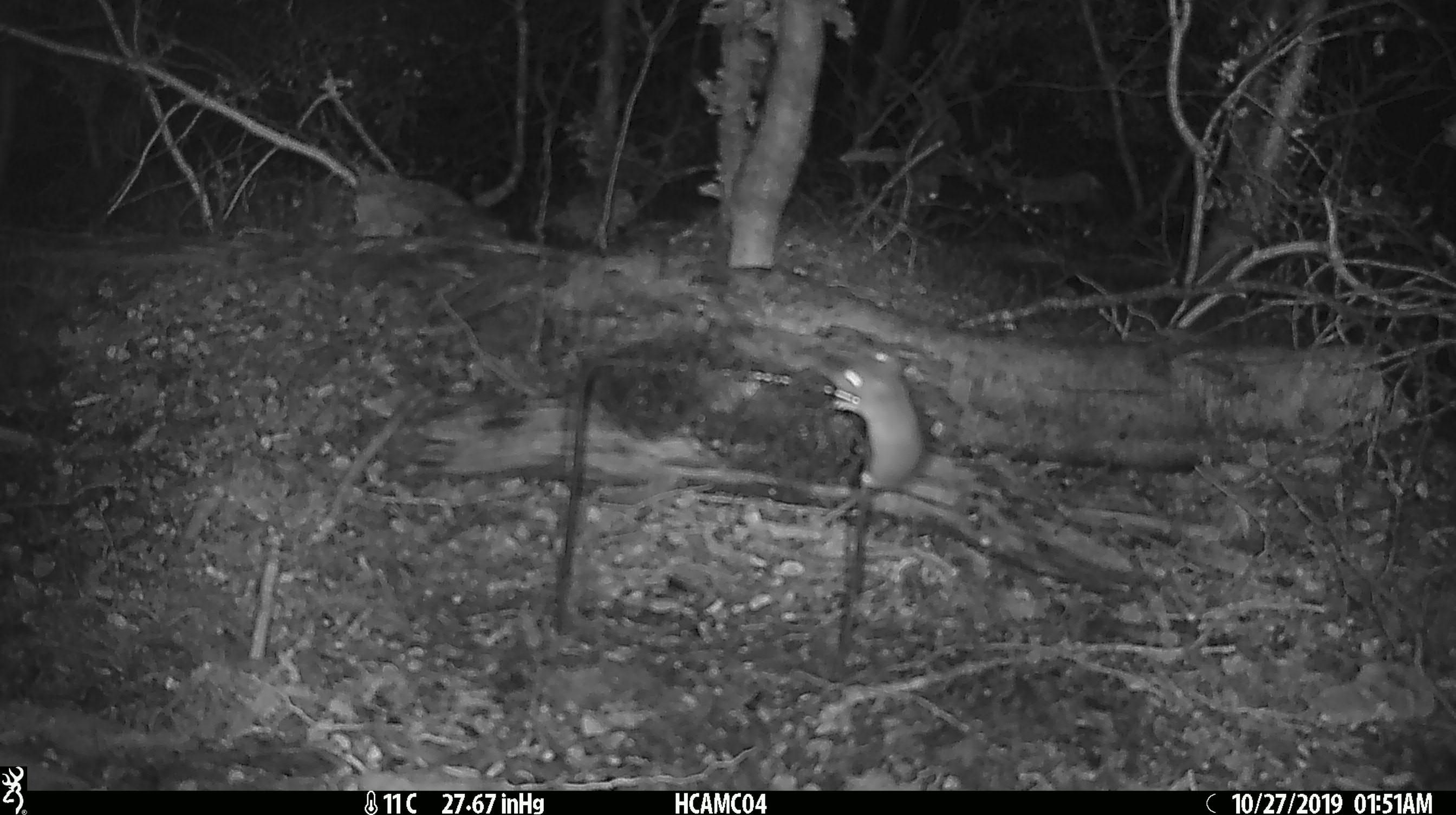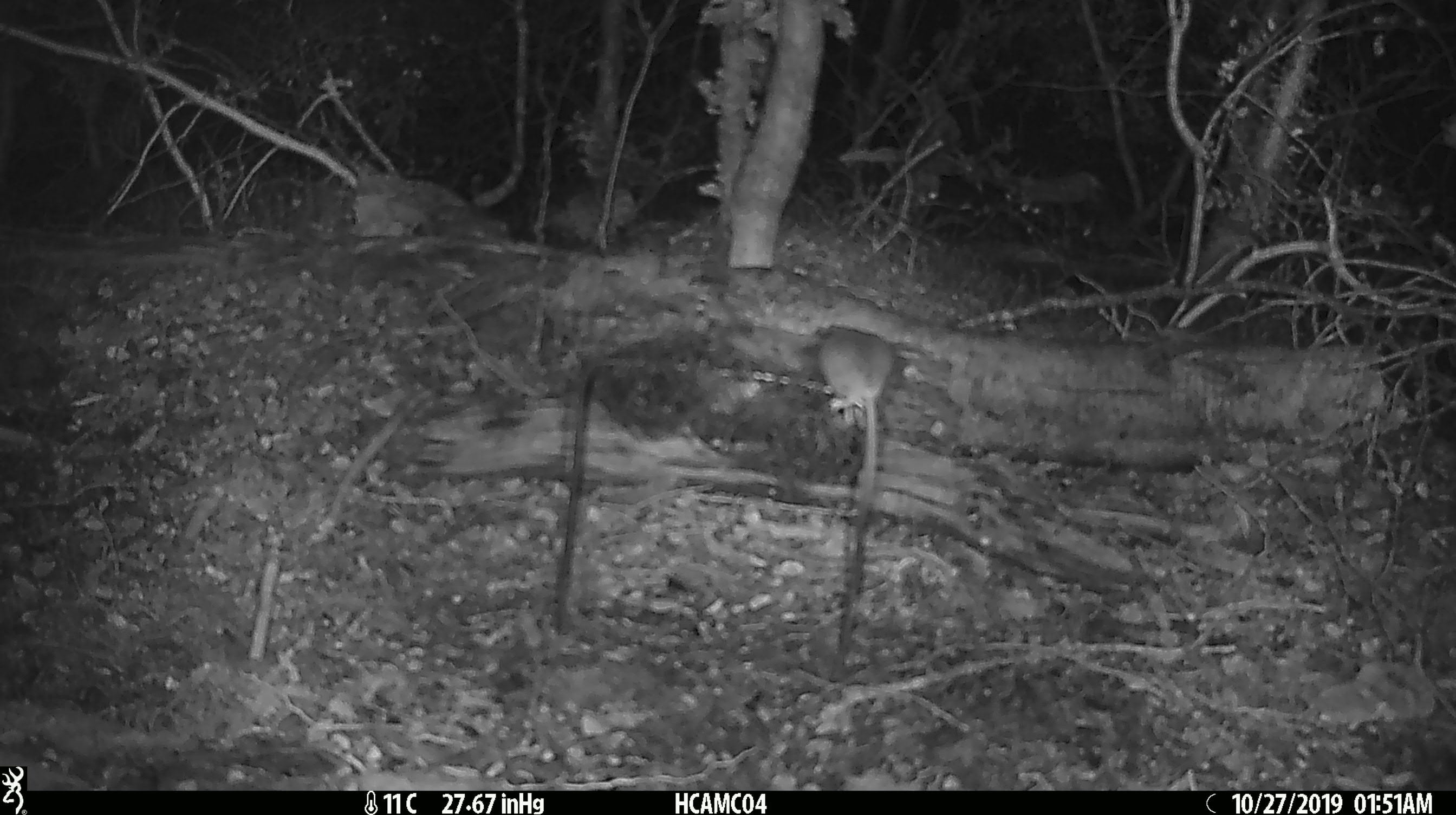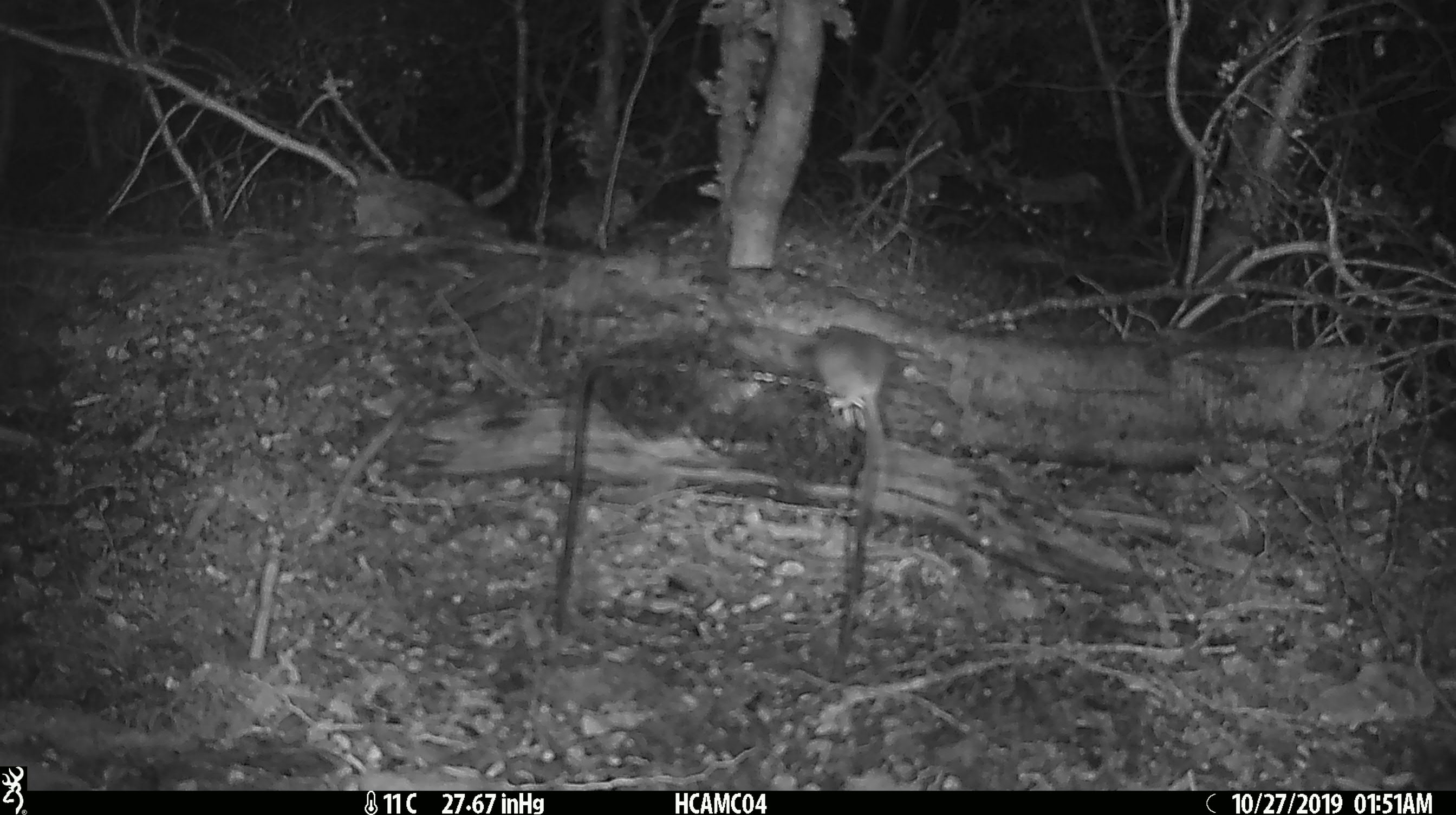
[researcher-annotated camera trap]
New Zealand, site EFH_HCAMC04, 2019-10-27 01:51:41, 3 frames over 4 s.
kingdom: Animalia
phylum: Chordata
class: Mammalia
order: Rodentia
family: Muridae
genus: Mus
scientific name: Mus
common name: mouse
Mouse (Mus).